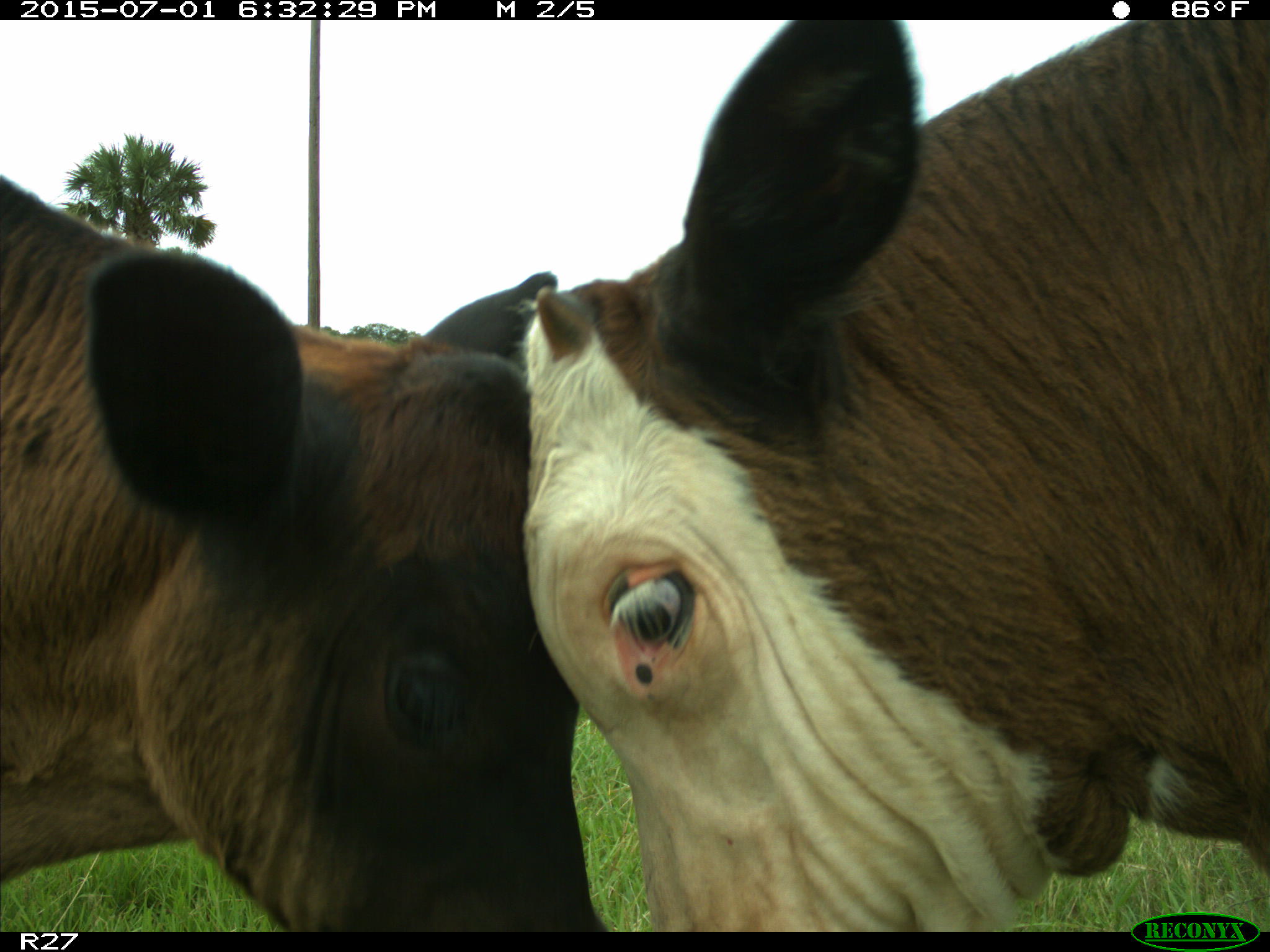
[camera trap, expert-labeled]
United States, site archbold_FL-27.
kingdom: Animalia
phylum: Chordata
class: Mammalia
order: Artiodactyla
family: Bovidae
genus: Bos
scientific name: Bos taurus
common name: domestic cow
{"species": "Bos taurus (domestic cow)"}